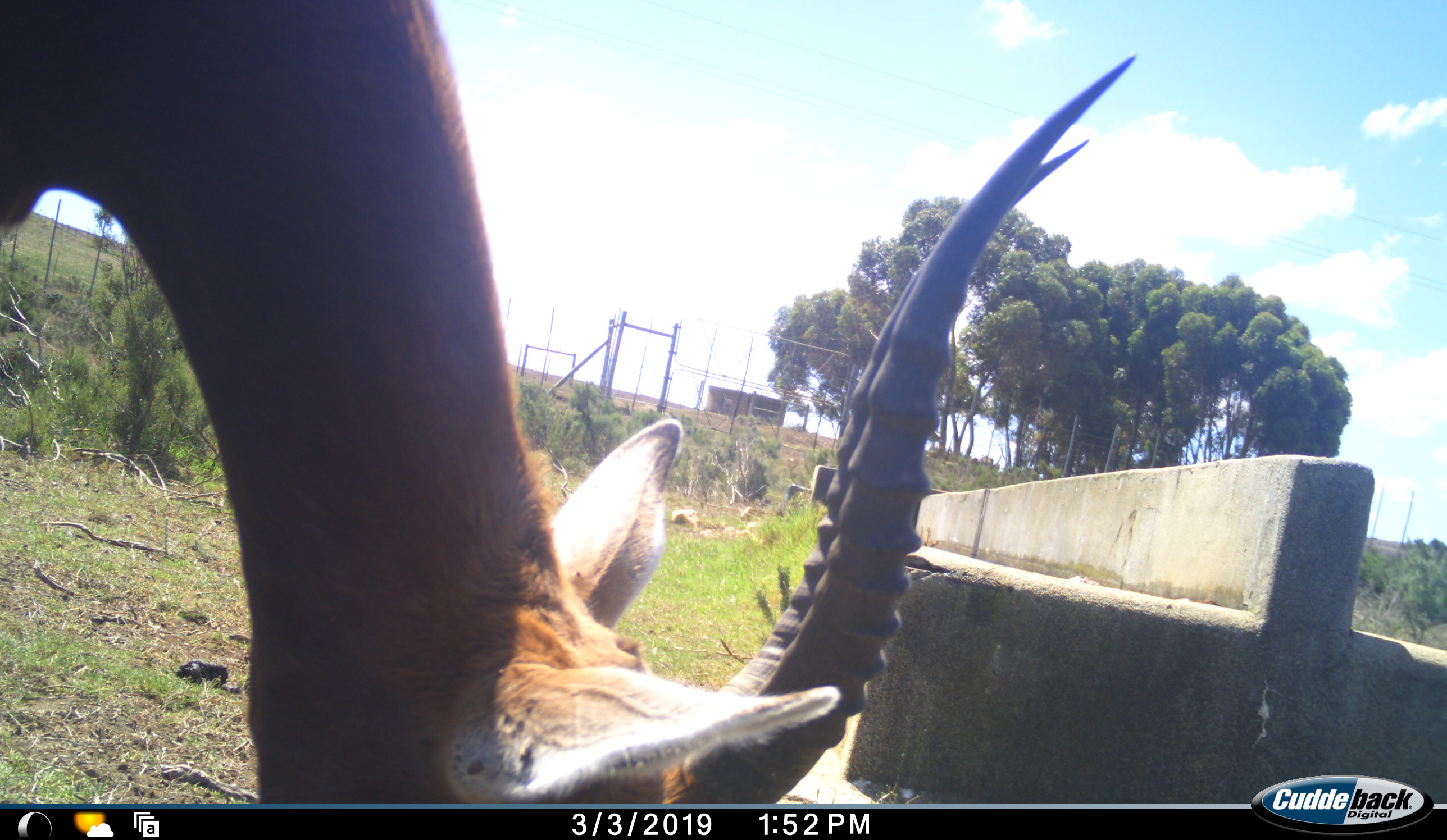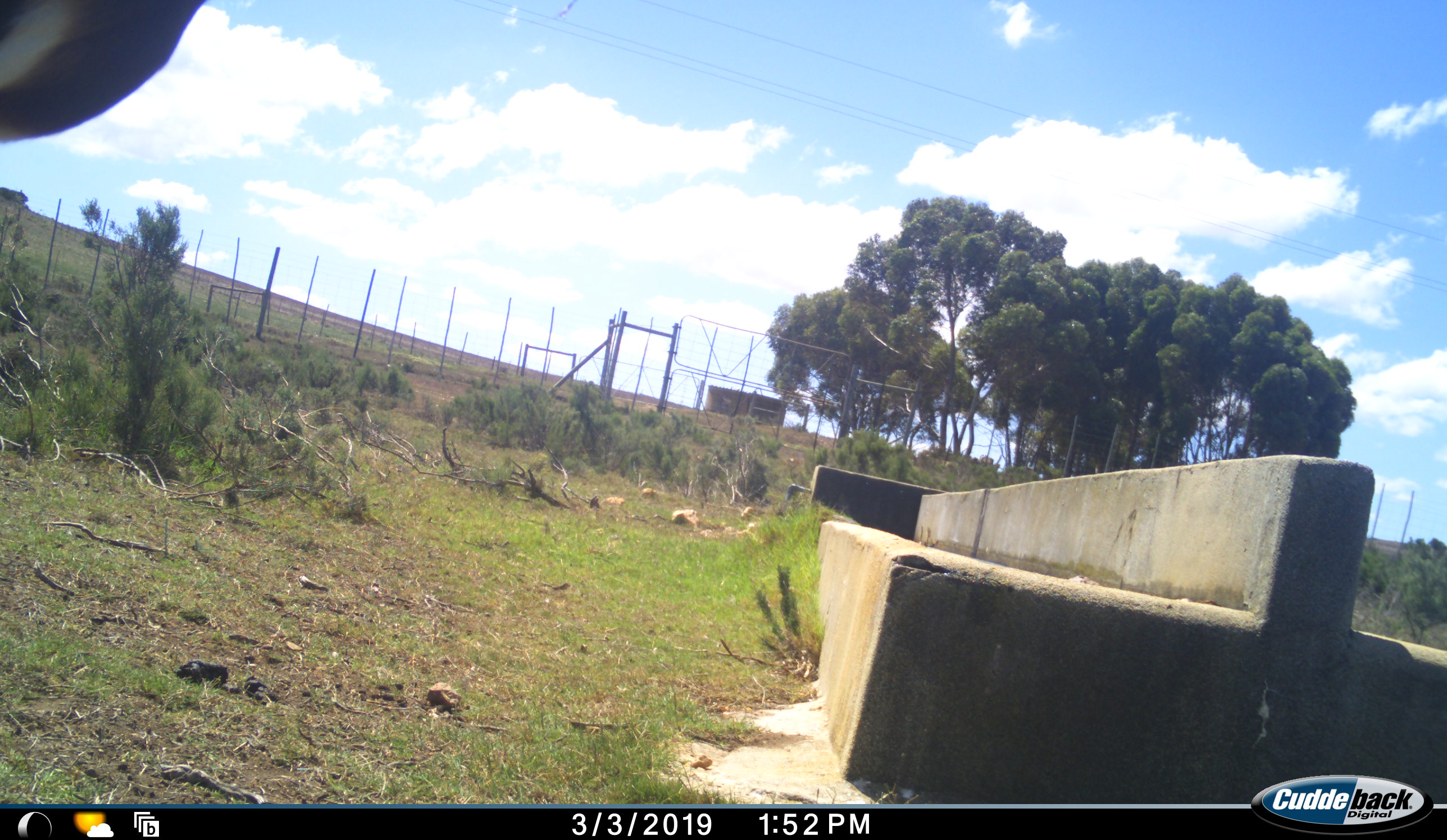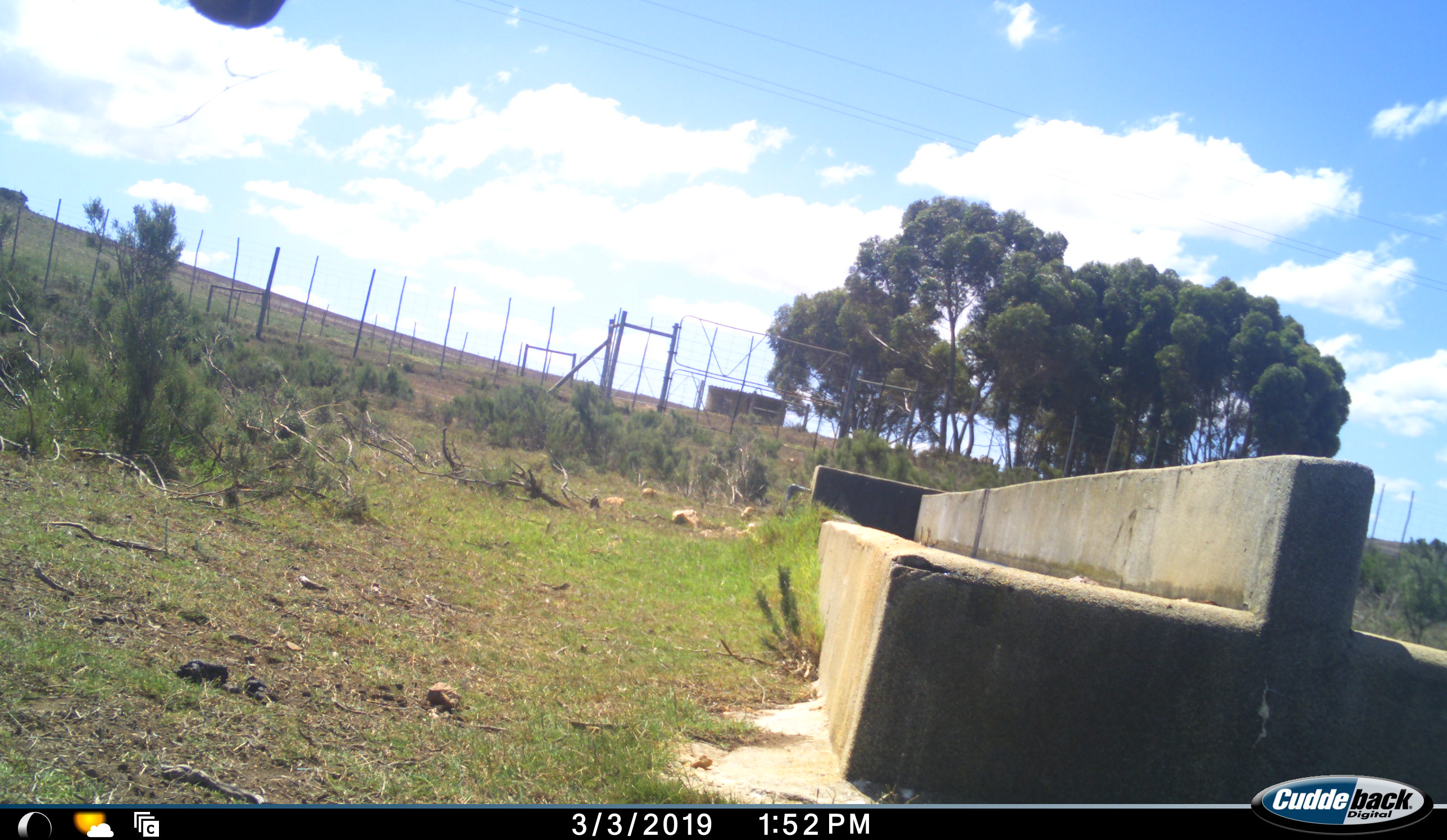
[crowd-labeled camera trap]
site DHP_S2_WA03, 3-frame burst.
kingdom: Animalia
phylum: Chordata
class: Mammalia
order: Artiodactyla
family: Bovidae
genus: Damaliscus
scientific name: Damaliscus pygargus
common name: bontebok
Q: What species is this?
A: Bontebok (Damaliscus pygargus).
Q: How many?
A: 1.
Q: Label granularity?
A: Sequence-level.